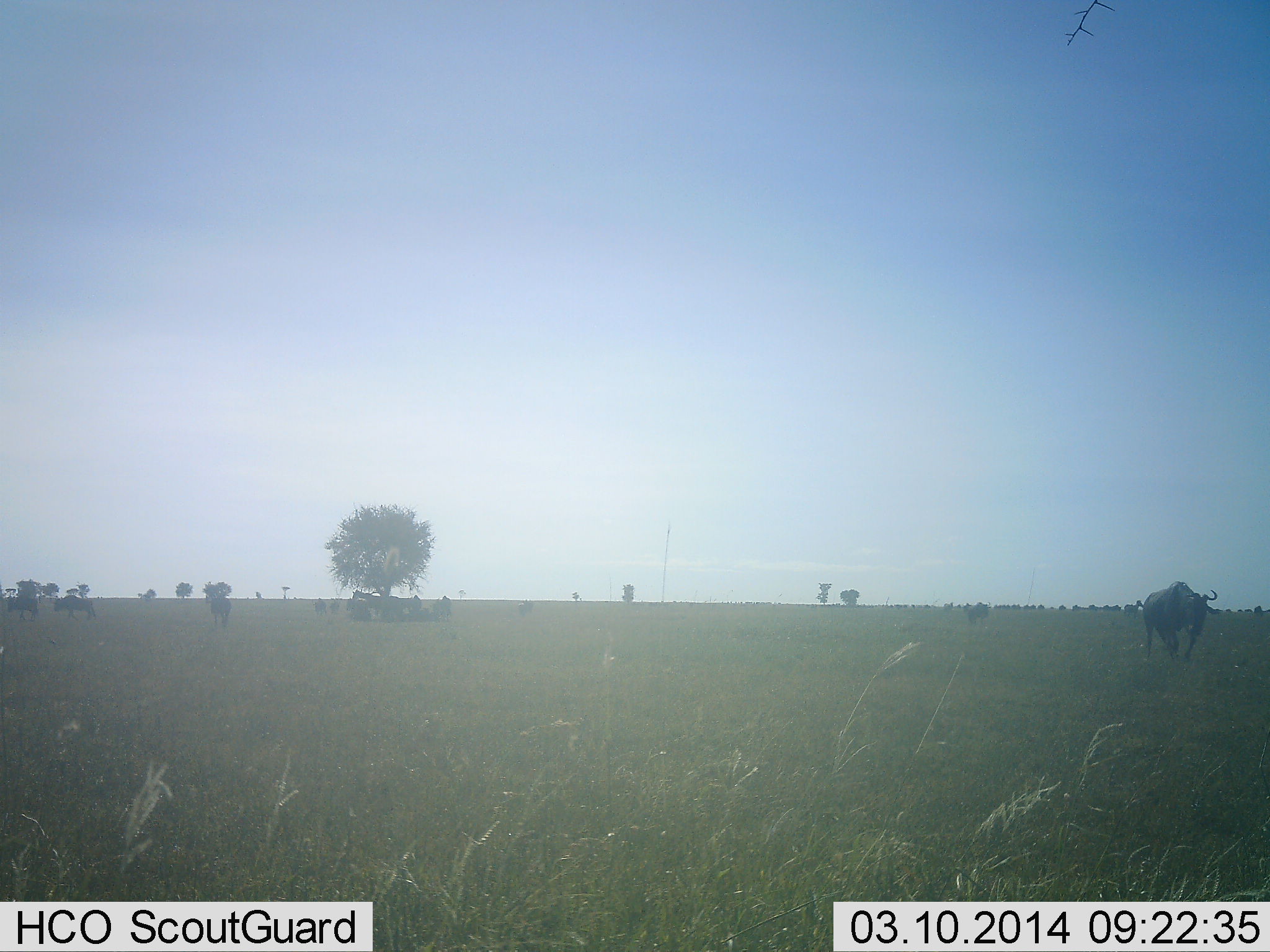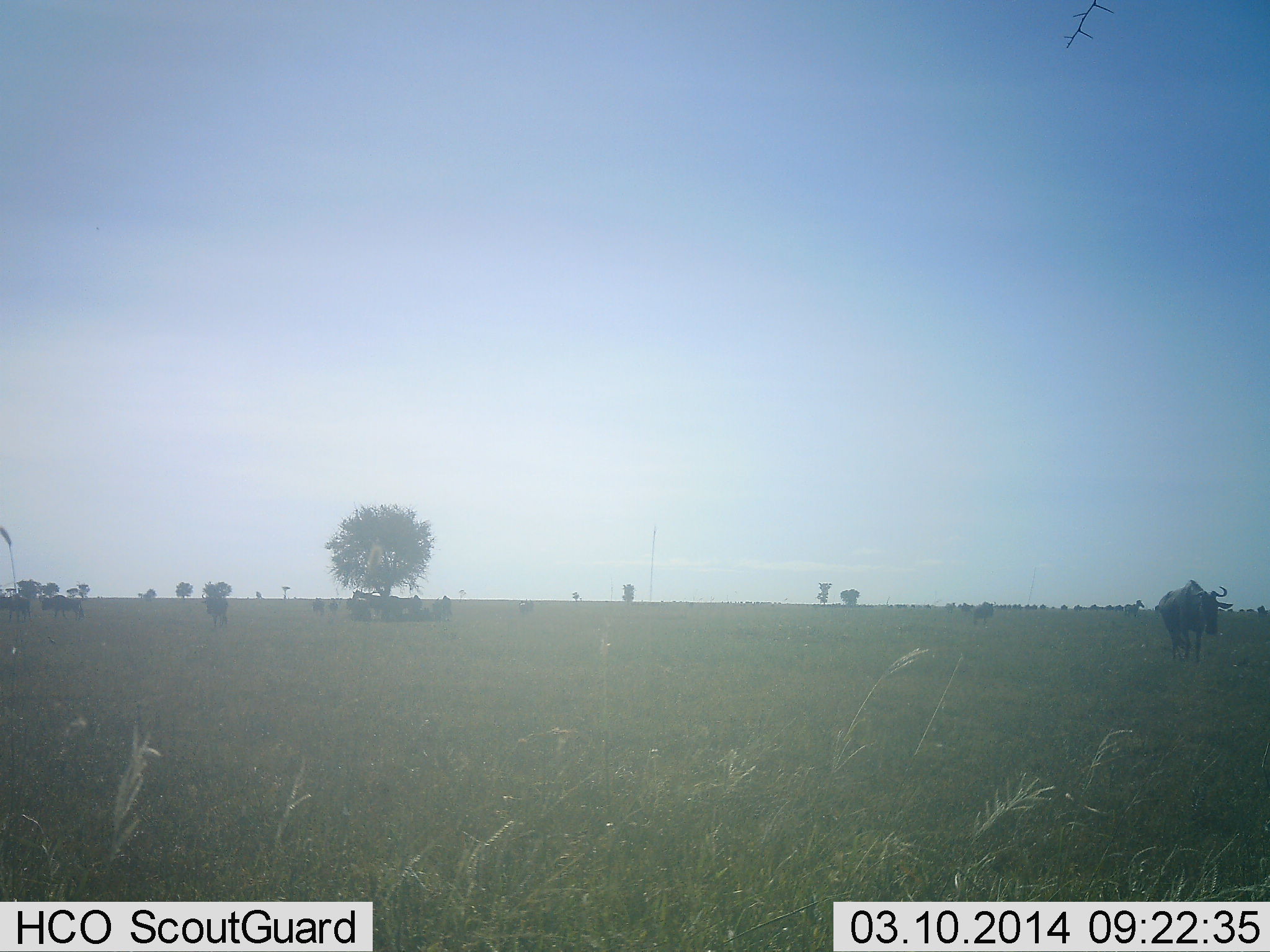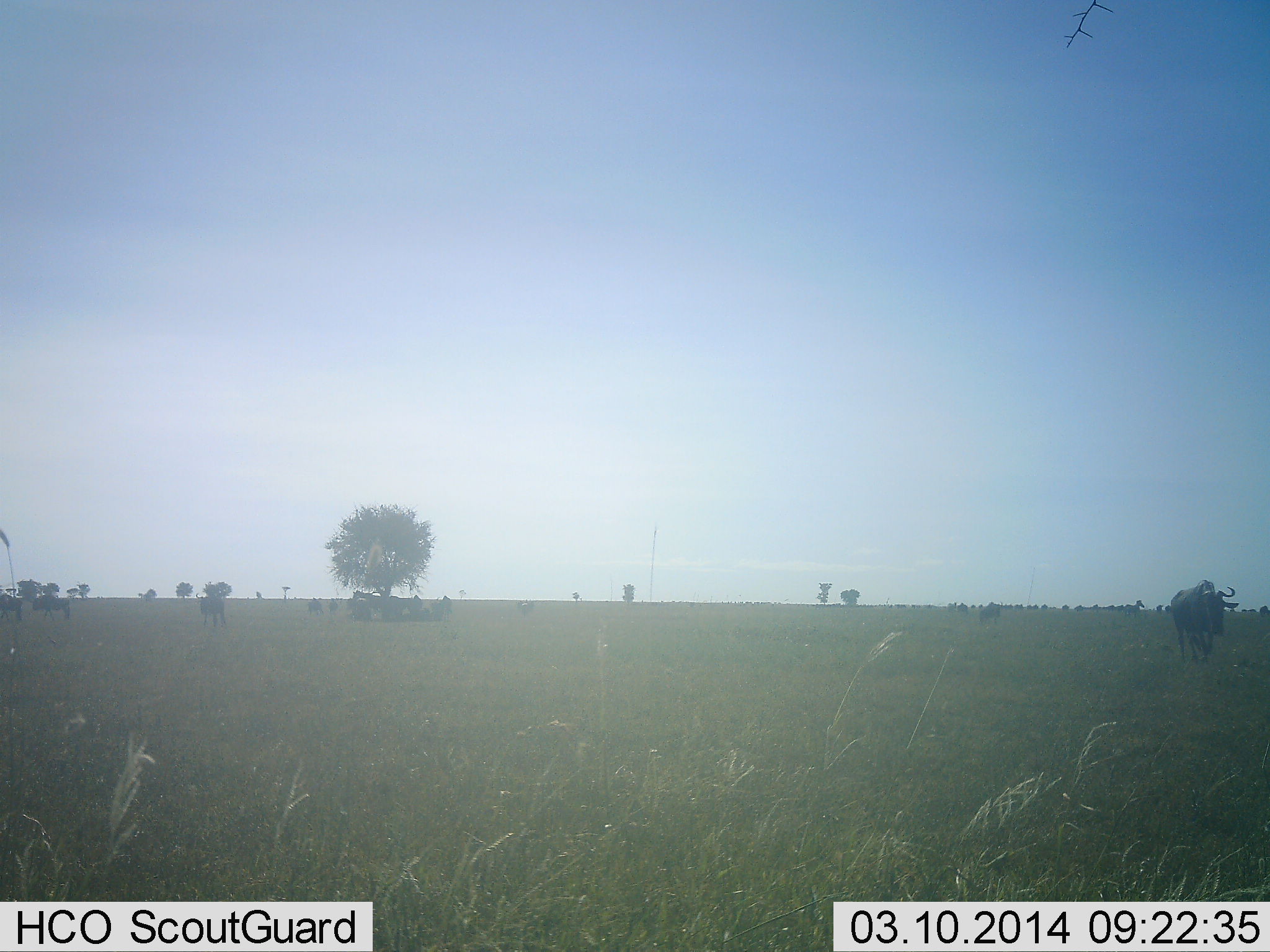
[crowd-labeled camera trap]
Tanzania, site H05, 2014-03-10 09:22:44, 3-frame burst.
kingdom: Animalia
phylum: Chordata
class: Mammalia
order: Artiodactyla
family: Bovidae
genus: Connochaetes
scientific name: Connochaetes taurinus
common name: blue wildebeest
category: wildebeest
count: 11-50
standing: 40%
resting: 10%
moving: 90%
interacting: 20%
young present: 0%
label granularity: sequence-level